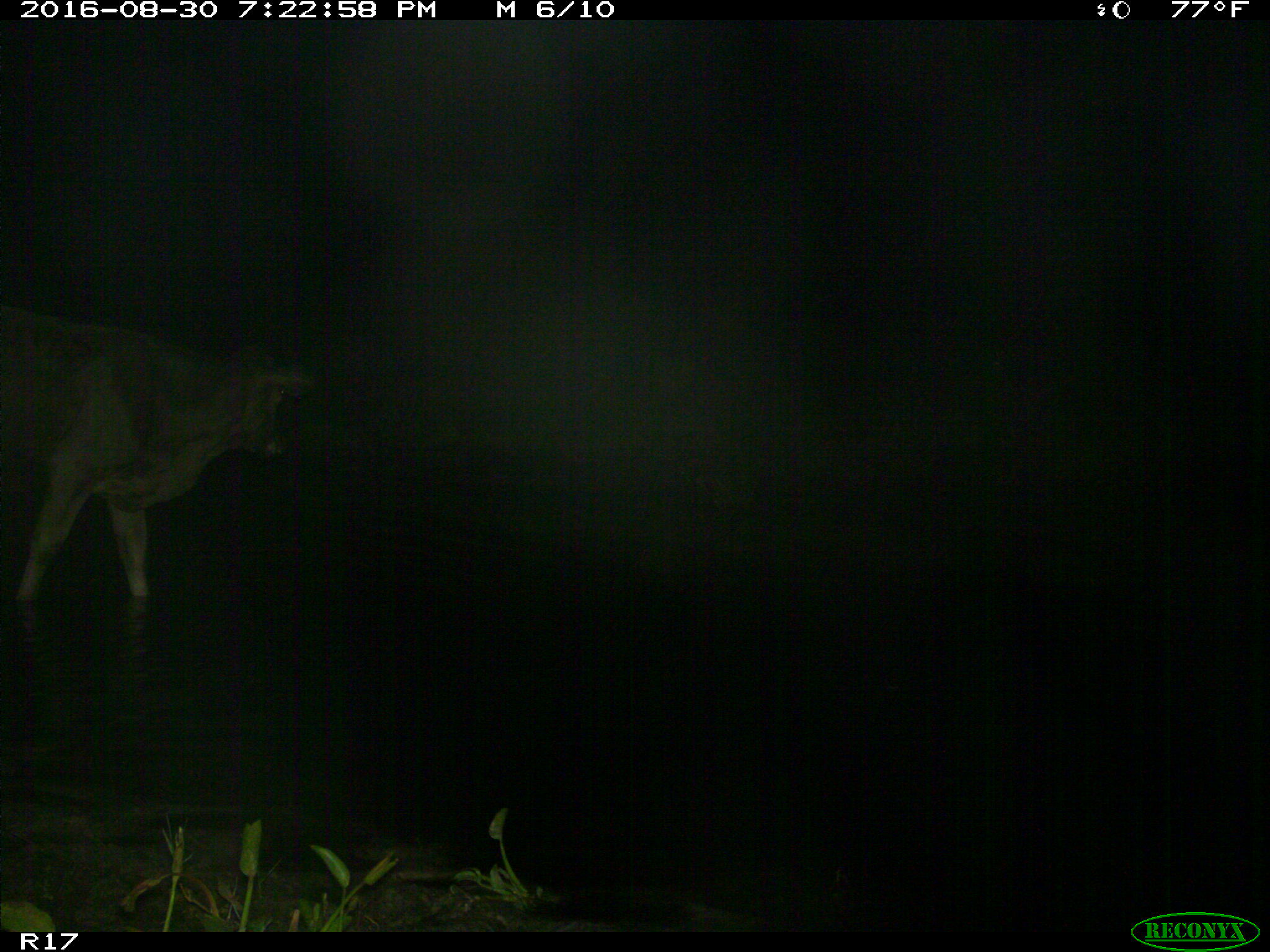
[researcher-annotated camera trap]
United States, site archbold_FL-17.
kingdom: Animalia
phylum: Chordata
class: Mammalia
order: Artiodactyla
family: Bovidae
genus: Bos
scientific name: Bos taurus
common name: domestic cow